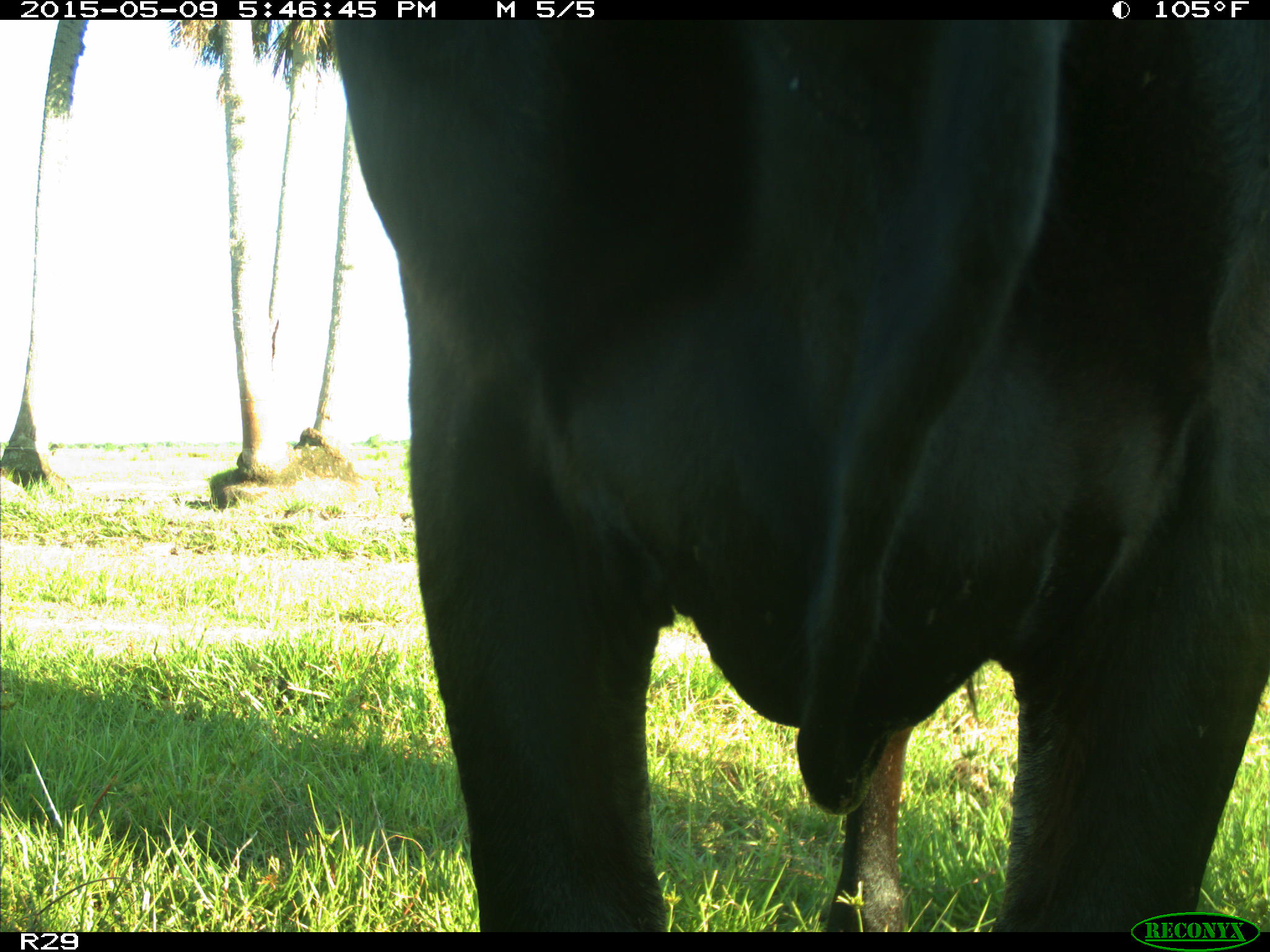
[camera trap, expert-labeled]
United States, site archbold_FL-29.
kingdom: Animalia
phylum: Chordata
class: Mammalia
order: Artiodactyla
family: Bovidae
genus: Bos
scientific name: Bos taurus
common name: domestic cow